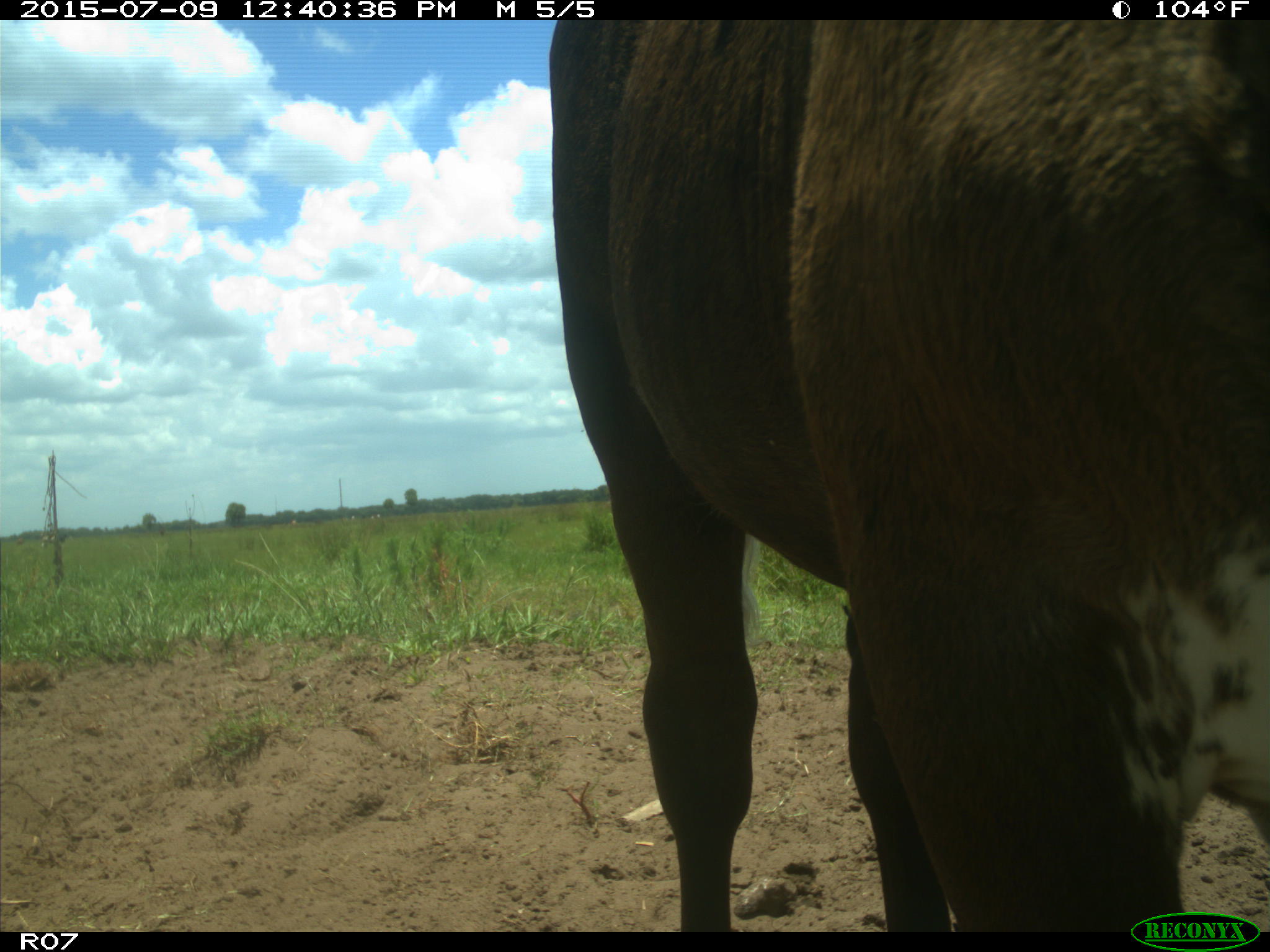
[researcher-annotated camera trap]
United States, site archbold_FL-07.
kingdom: Animalia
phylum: Chordata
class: Mammalia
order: Artiodactyla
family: Bovidae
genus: Bos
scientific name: Bos taurus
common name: domestic cow